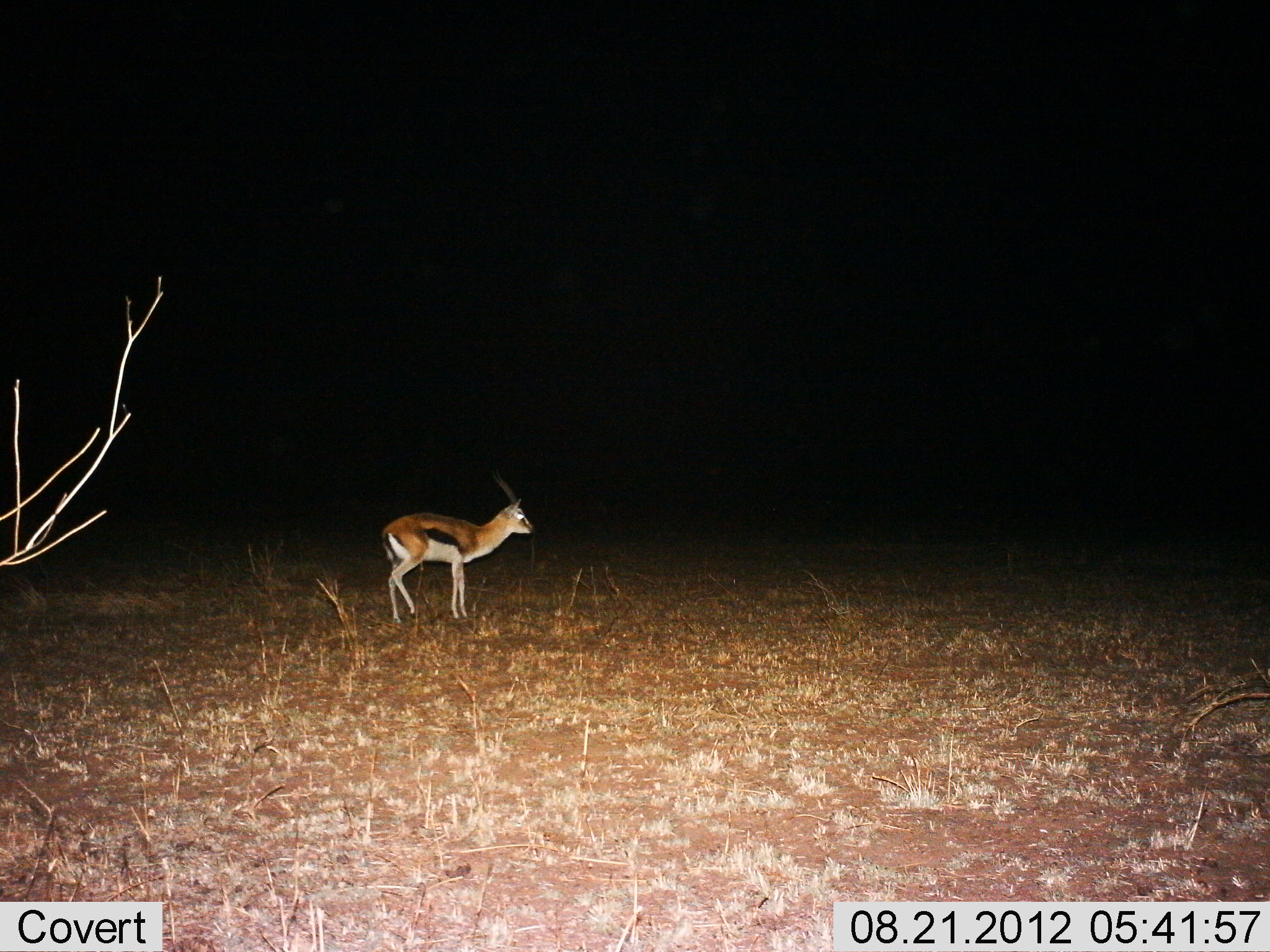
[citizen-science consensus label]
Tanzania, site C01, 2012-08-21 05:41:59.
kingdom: Animalia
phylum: Chordata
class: Mammalia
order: Artiodactyla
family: Bovidae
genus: Eudorcas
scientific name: Eudorcas thomsonii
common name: thomson's gazelle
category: gazellethomsons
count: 1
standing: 70%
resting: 0%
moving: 30%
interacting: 0%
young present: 0%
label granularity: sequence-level